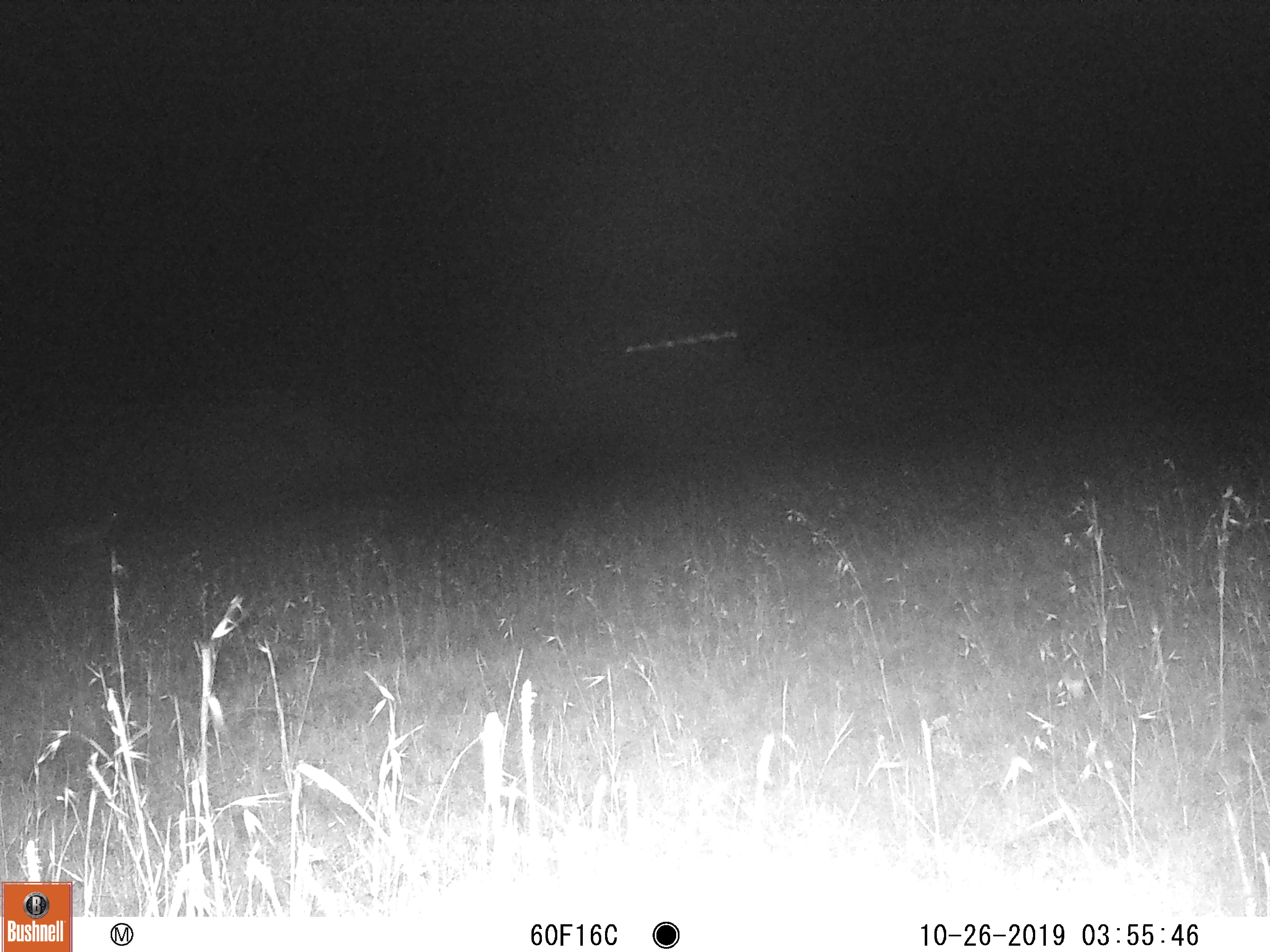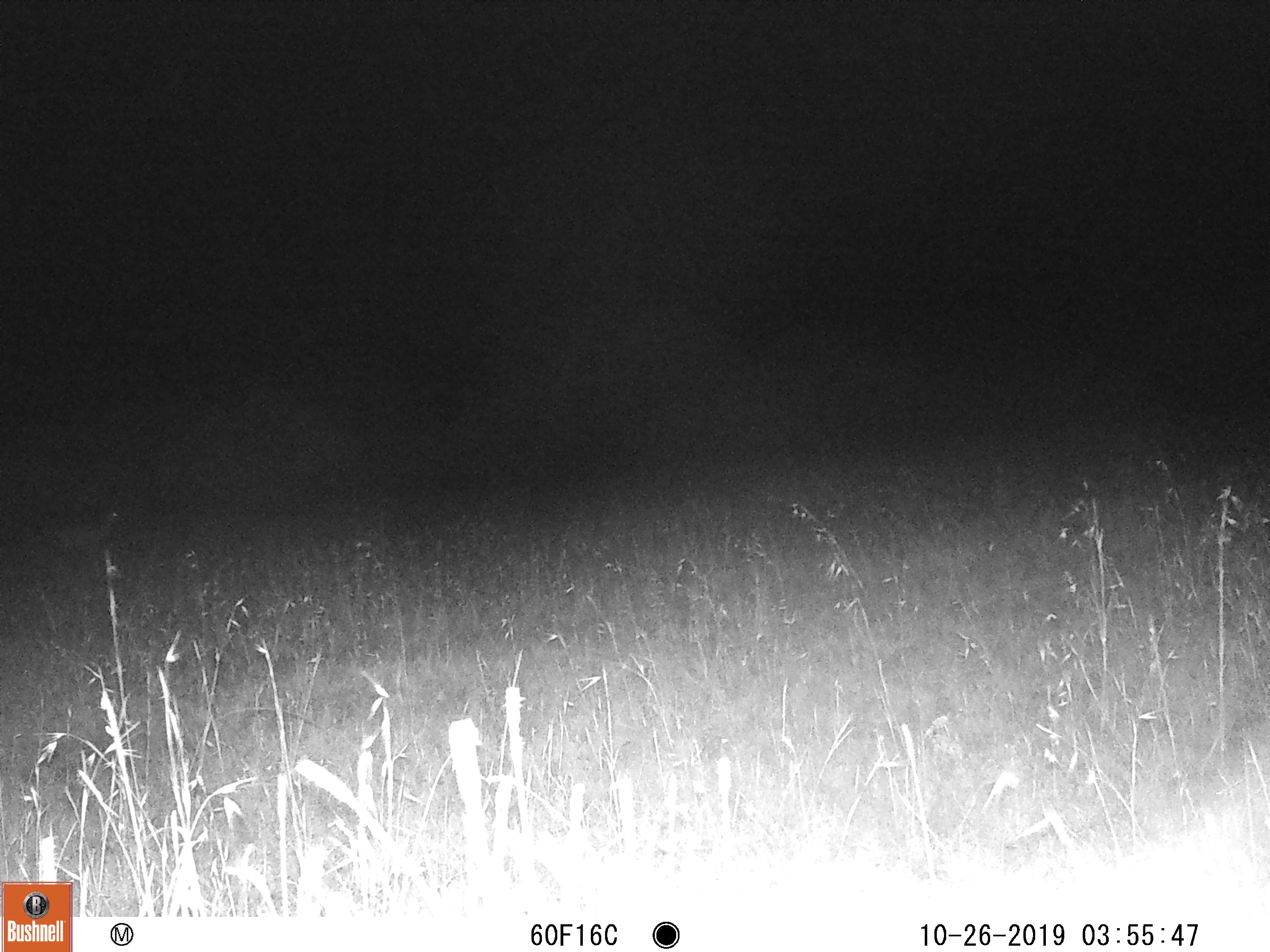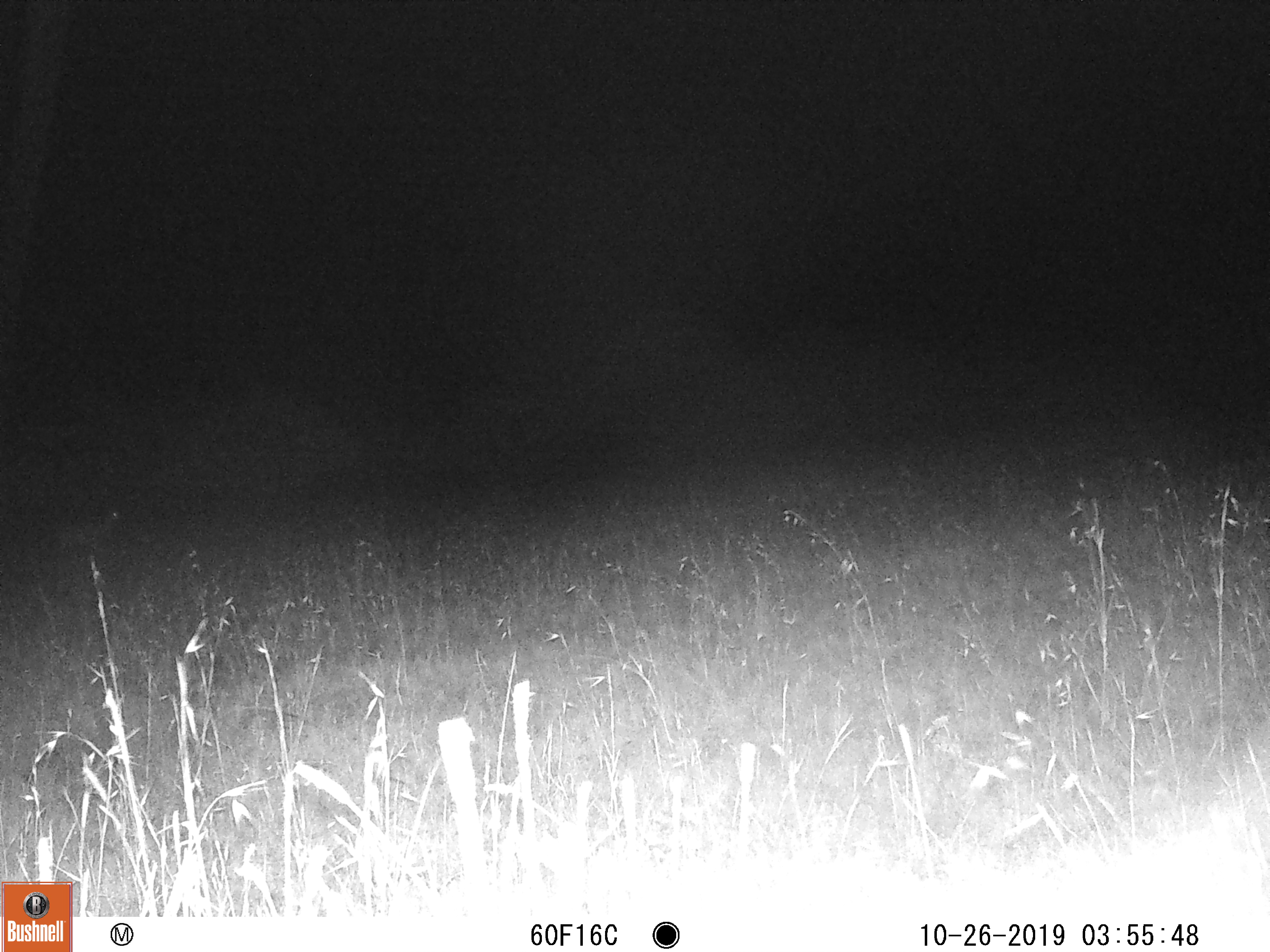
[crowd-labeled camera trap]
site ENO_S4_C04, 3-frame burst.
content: unidentified animal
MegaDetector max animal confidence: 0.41